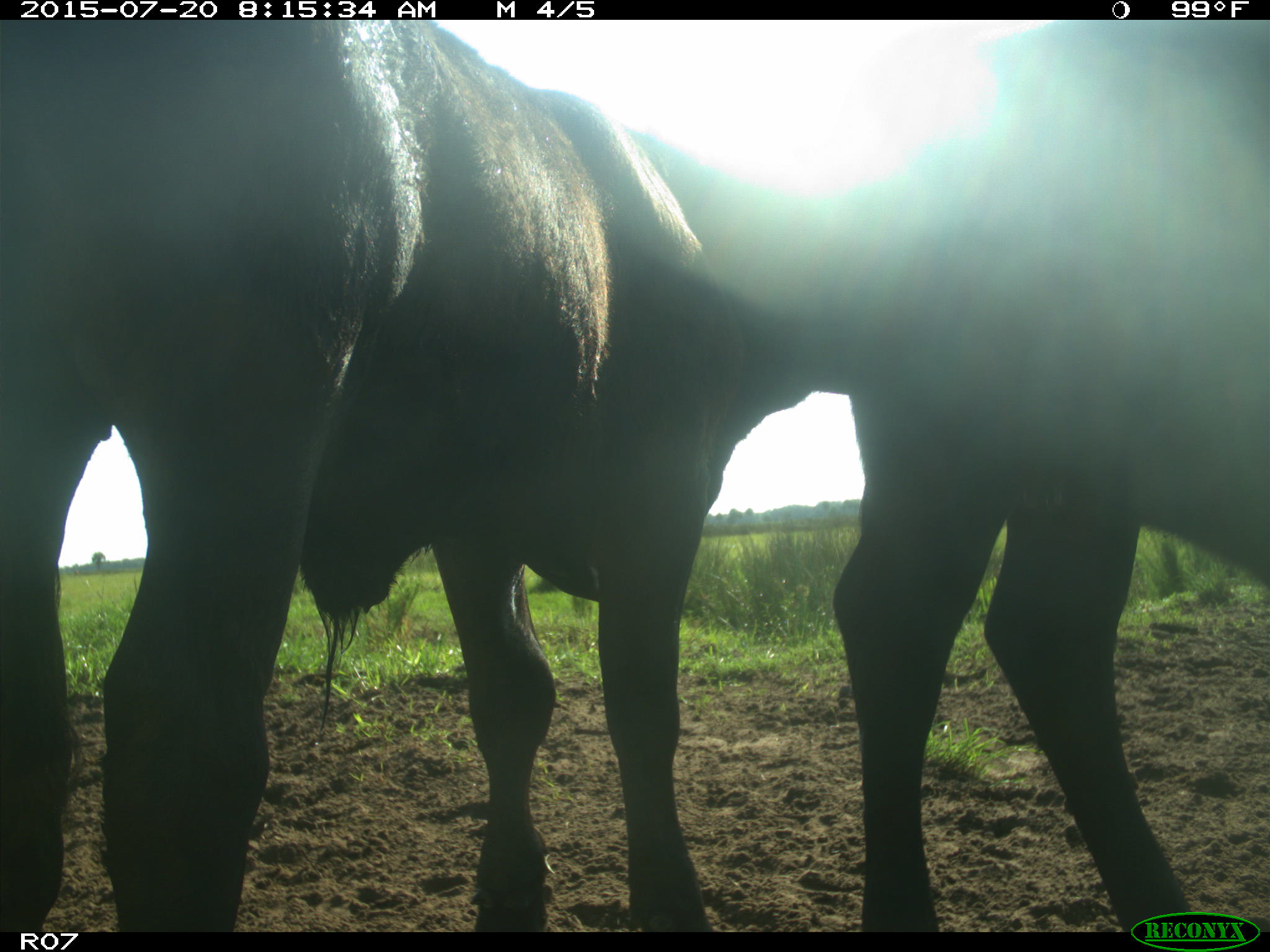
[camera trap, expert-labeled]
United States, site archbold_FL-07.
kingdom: Animalia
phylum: Chordata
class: Mammalia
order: Artiodactyla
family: Bovidae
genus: Bos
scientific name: Bos taurus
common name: domestic cow